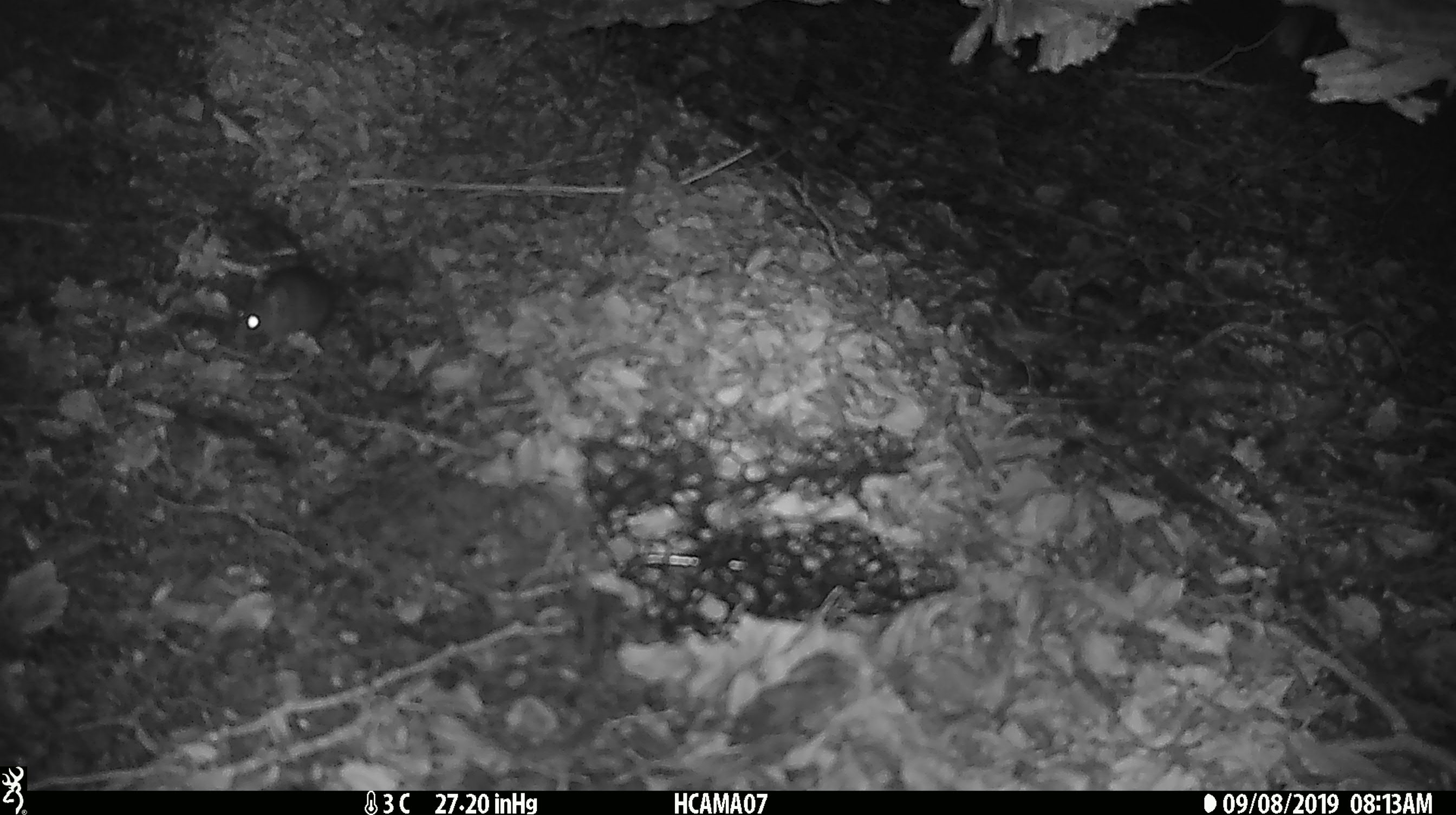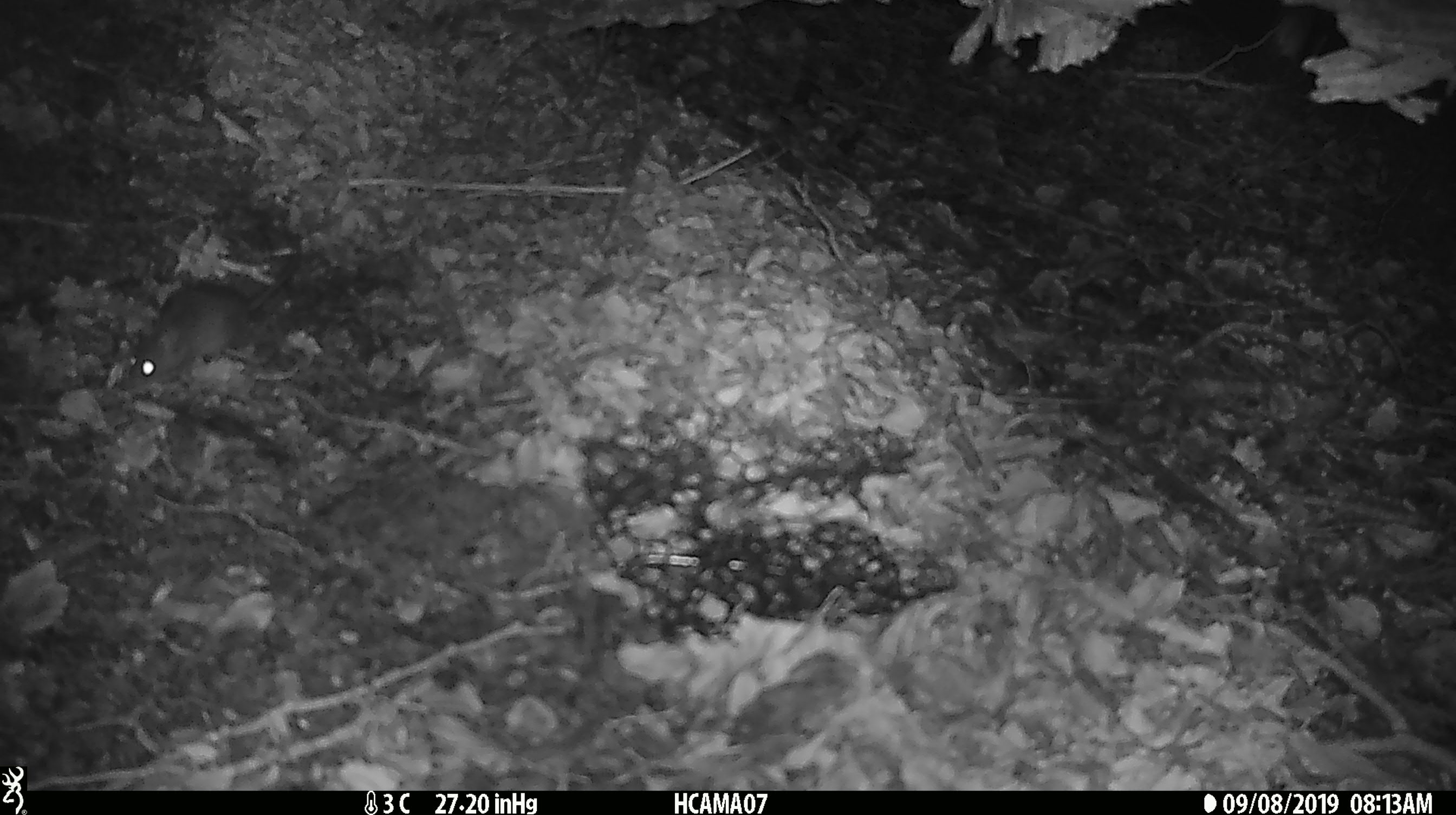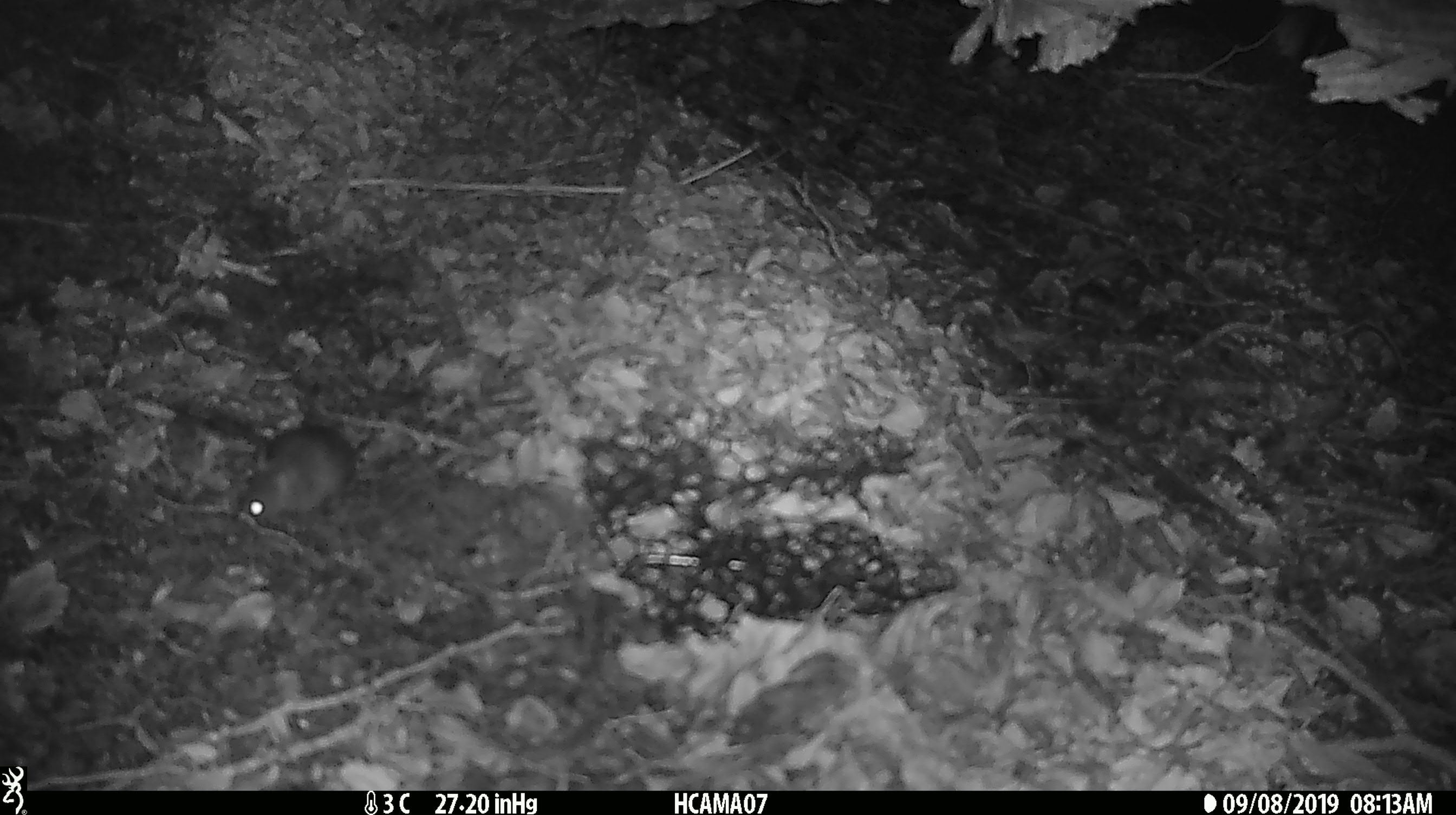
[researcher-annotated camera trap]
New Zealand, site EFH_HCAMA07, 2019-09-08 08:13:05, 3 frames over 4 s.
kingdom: Animalia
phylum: Chordata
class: Mammalia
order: Rodentia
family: Muridae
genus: Mus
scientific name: Mus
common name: mouse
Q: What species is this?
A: Mouse (Mus).